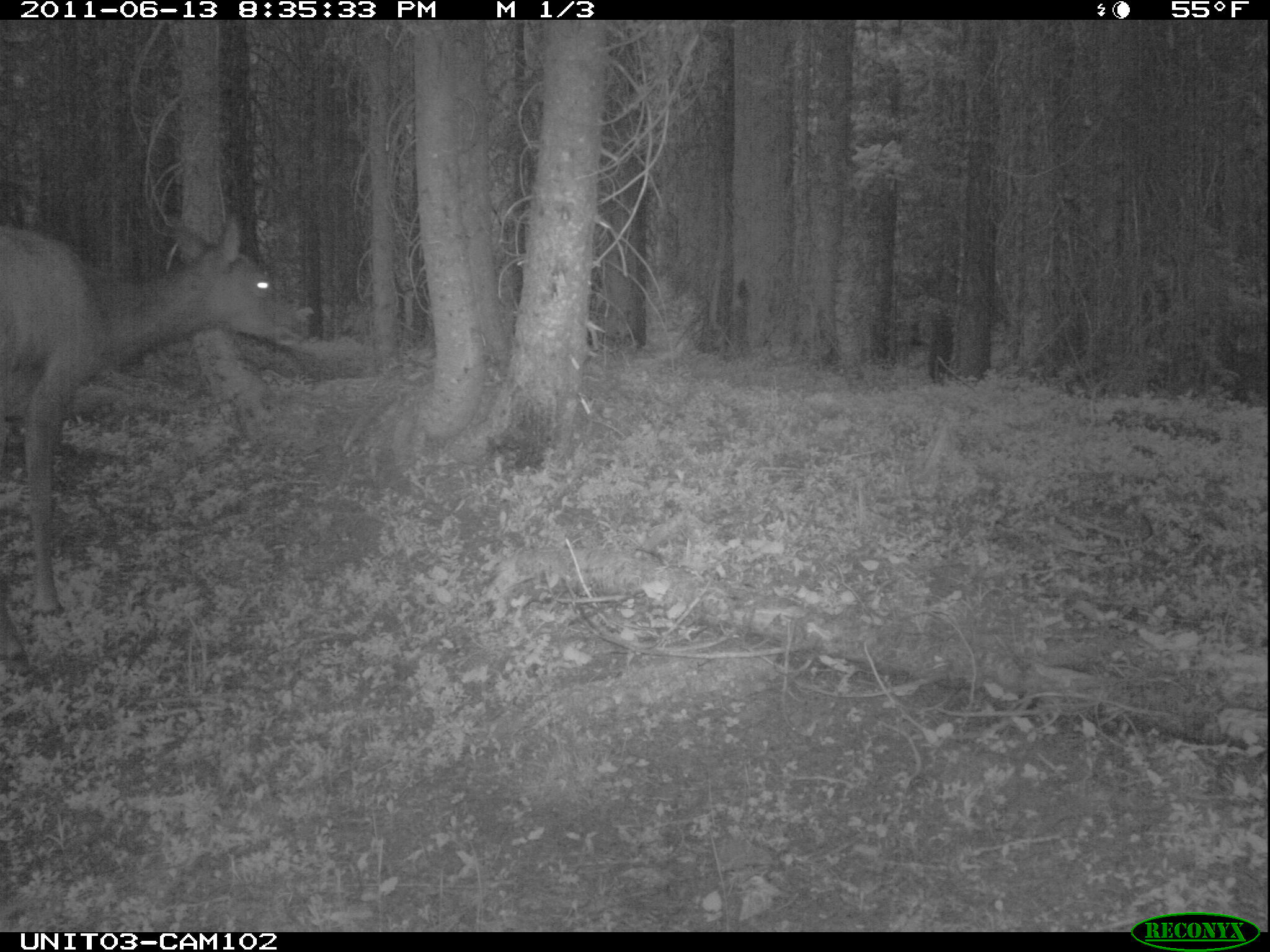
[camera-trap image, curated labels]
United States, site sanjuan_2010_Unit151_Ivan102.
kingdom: Animalia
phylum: Chordata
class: Mammalia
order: Artiodactyla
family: Cervidae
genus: Cervus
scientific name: Cervus elaphus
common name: red deer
Cervus elaphus (red deer).